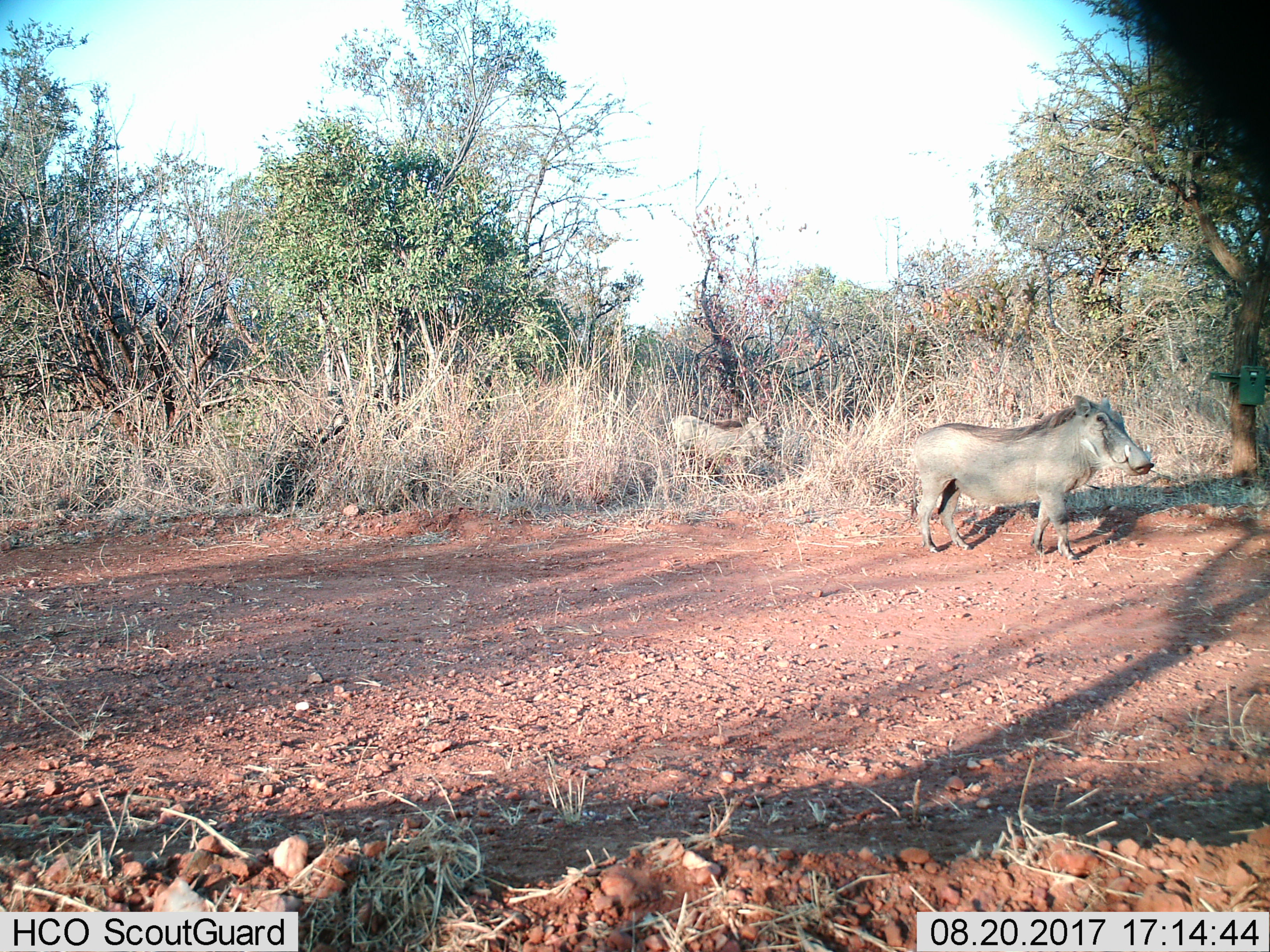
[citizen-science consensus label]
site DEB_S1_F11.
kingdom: Animalia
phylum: Chordata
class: Mammalia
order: Artiodactyla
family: Suidae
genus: Phacochoerus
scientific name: Phacochoerus africanus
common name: warthog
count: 2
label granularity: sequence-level